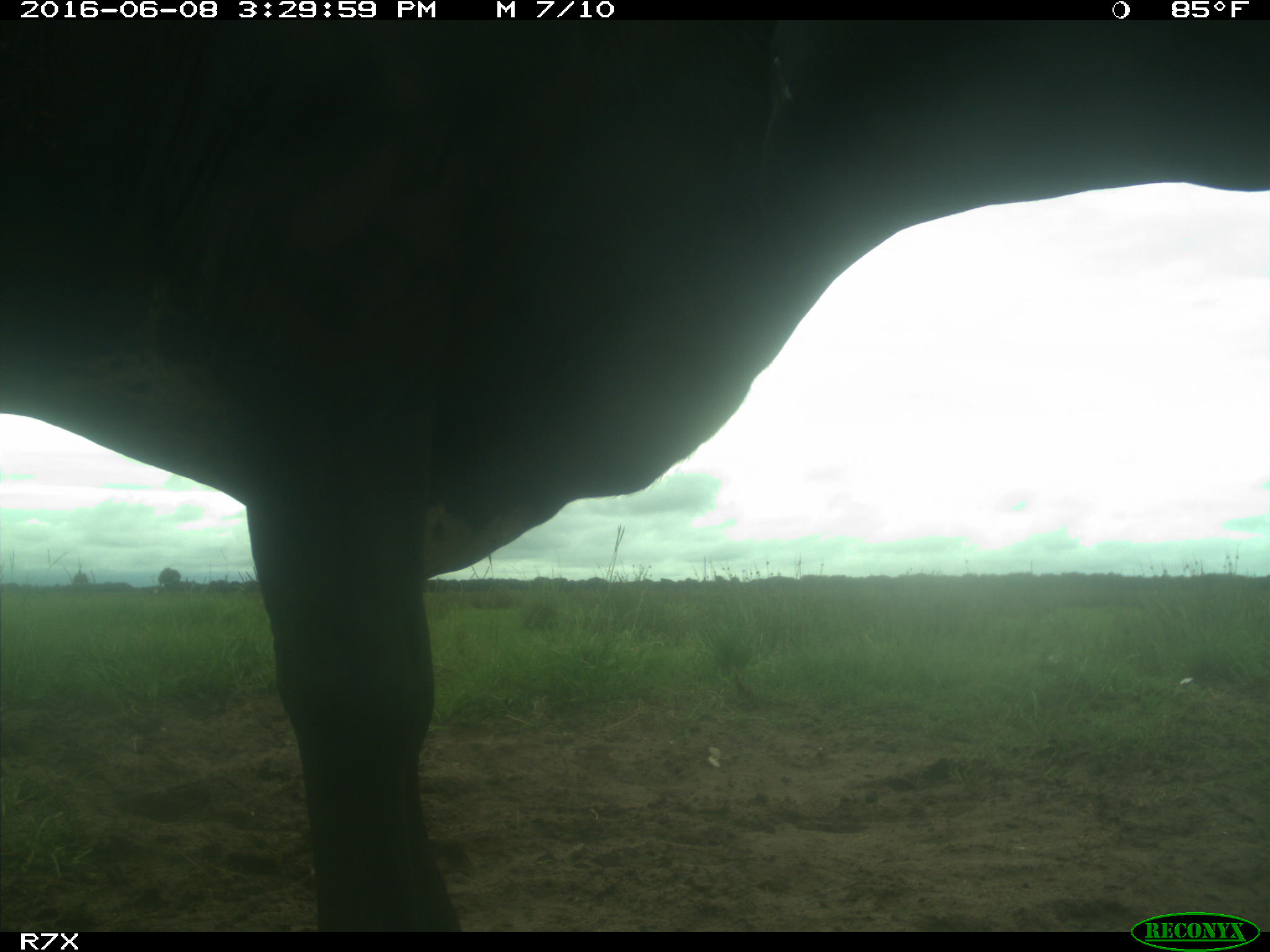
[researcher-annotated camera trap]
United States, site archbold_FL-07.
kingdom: Animalia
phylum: Chordata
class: Mammalia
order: Artiodactyla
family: Bovidae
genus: Bos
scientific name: Bos taurus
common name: domestic cow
Bos taurus (domestic cow).